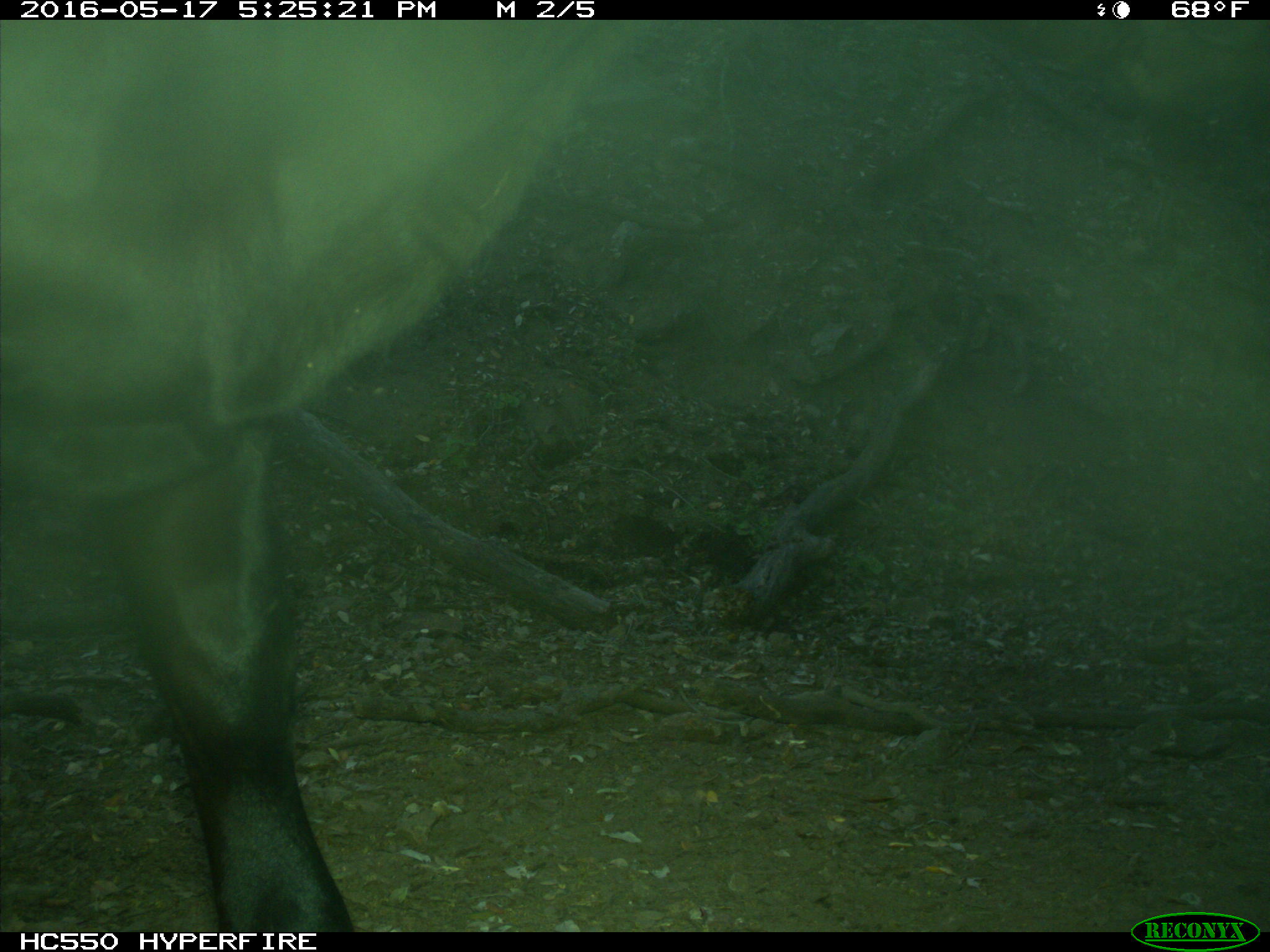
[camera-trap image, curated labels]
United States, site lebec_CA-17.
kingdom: Animalia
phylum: Chordata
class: Mammalia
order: Artiodactyla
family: Bovidae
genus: Bos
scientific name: Bos taurus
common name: domestic cow